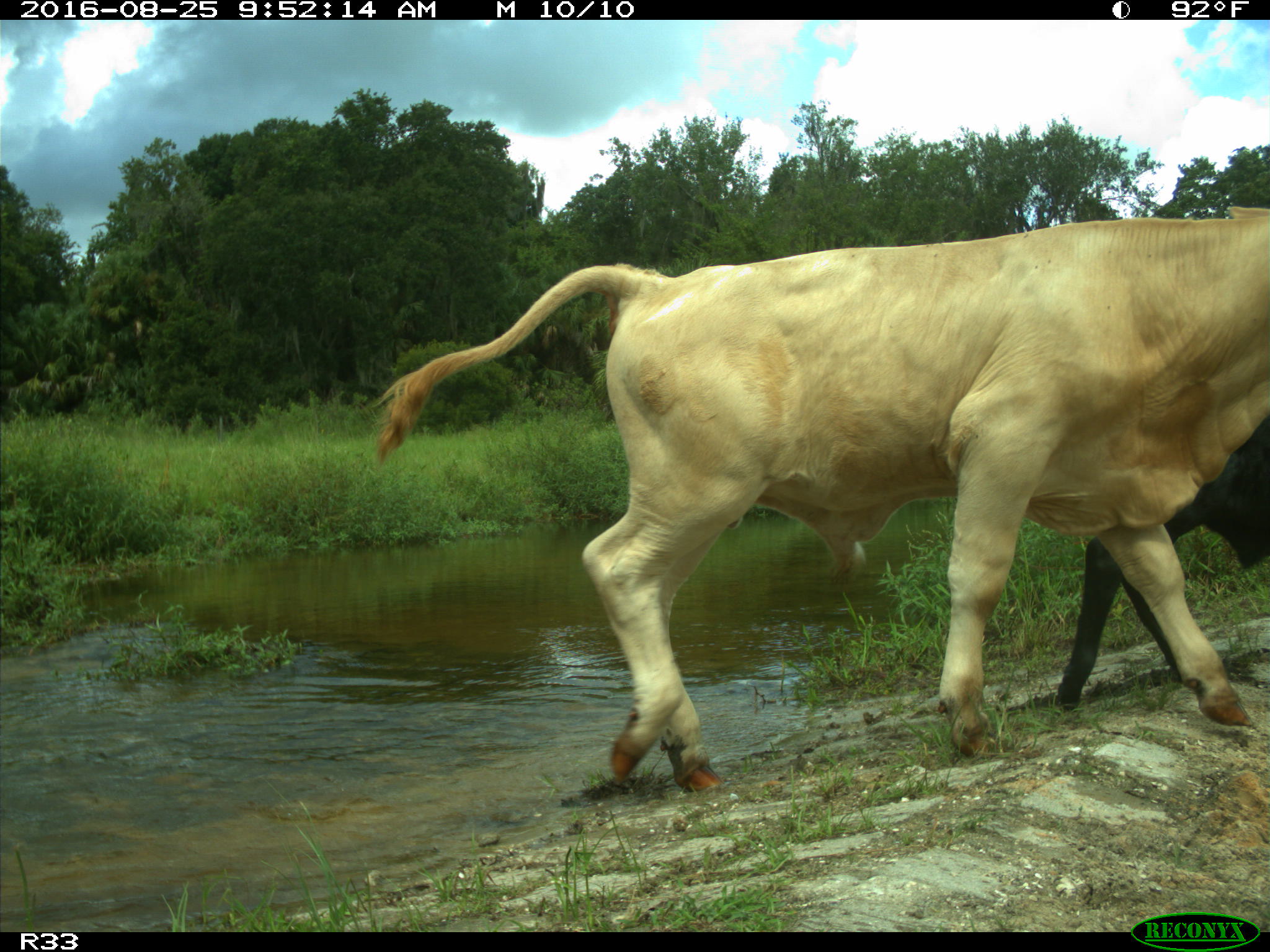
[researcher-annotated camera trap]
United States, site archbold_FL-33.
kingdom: Animalia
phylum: Chordata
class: Mammalia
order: Artiodactyla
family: Bovidae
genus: Bos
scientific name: Bos taurus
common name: domestic cow